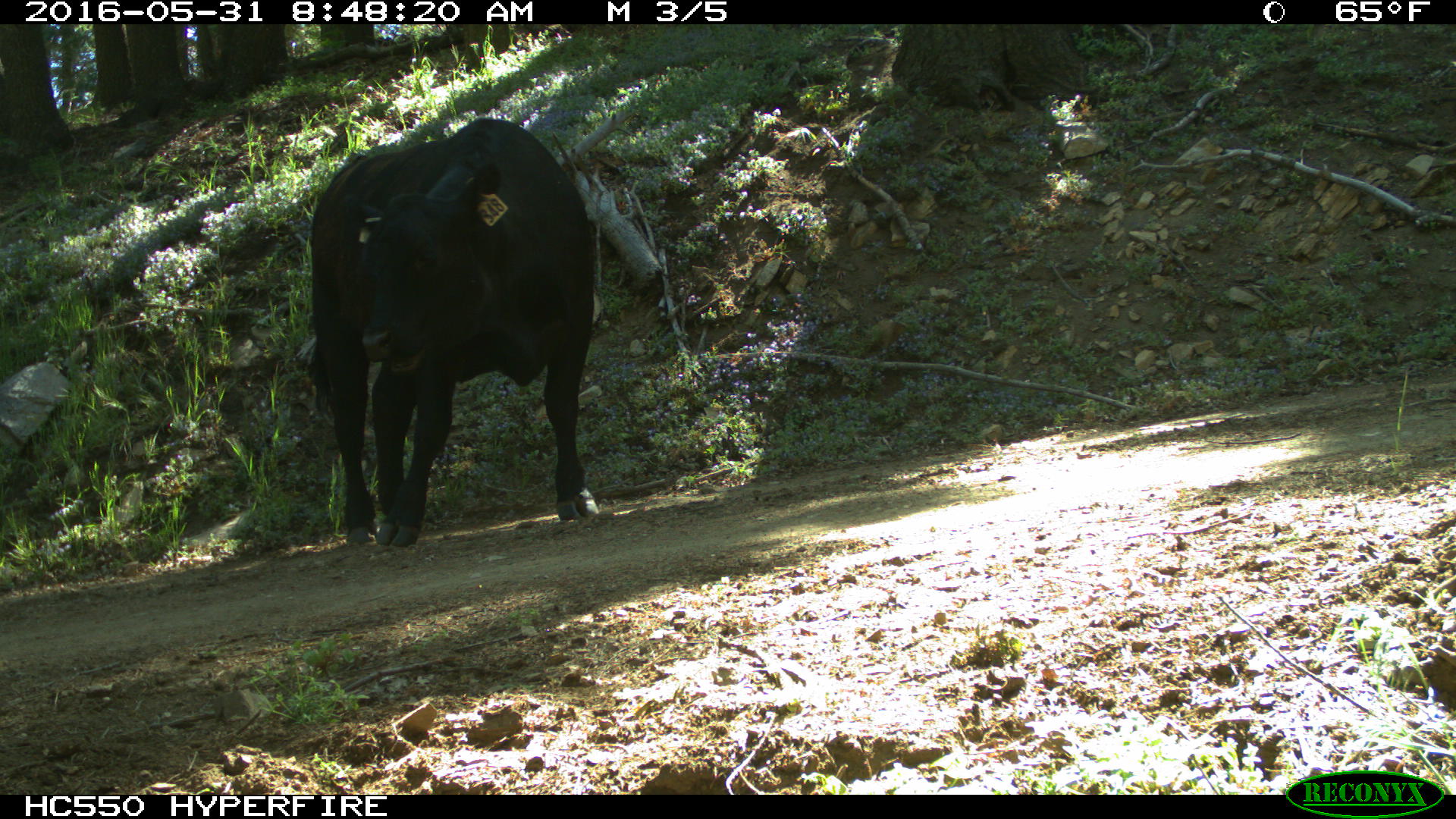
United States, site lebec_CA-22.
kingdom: Animalia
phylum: Chordata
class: Mammalia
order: Artiodactyla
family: Bovidae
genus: Bos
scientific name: Bos taurus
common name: domestic cow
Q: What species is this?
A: Bos taurus (domestic cow).